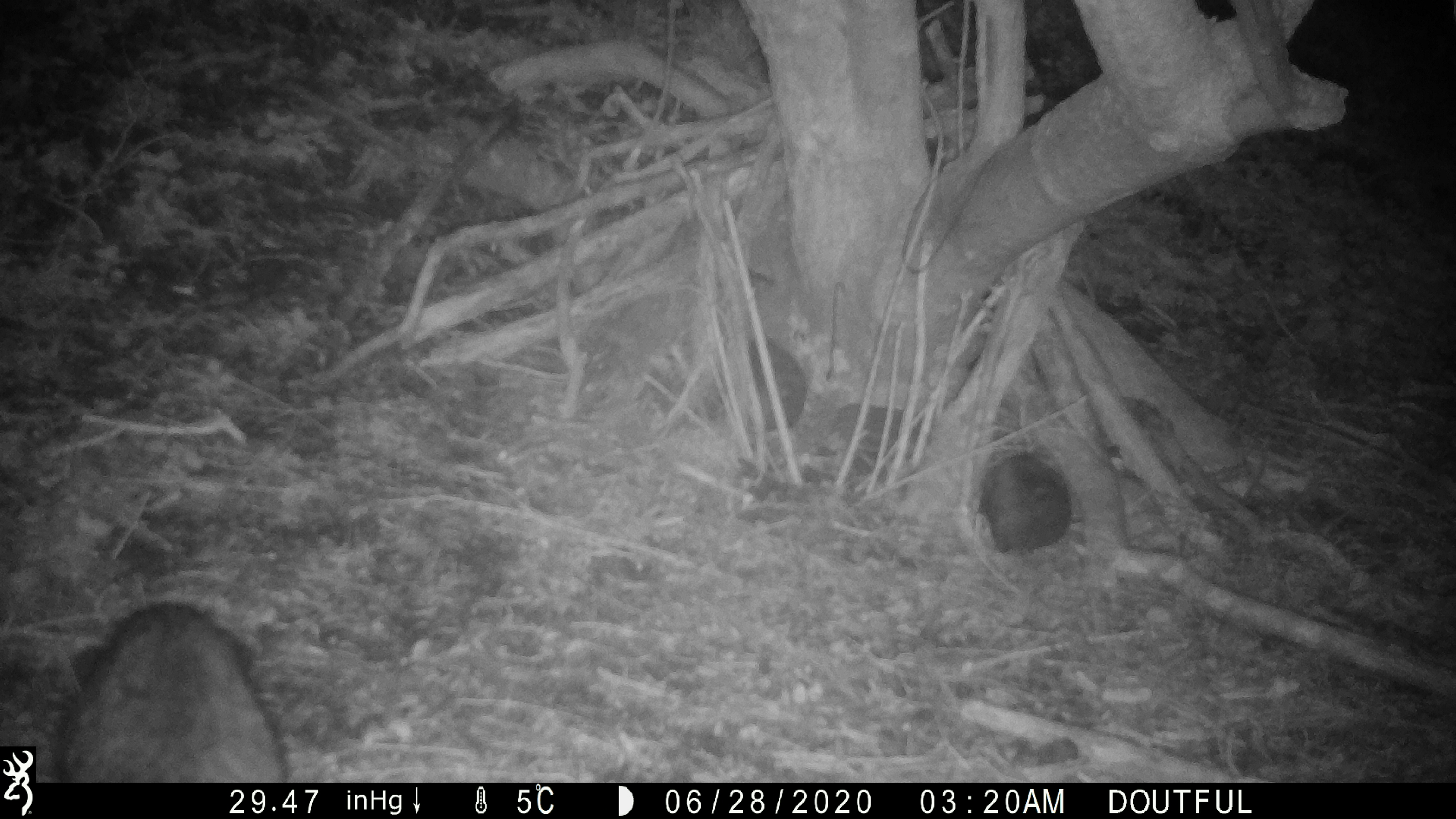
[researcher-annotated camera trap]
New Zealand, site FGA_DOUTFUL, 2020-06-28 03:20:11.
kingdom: Animalia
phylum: Chordata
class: Mammalia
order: Carnivora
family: Felidae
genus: Felis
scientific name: Felis catus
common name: domestic cat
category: cat